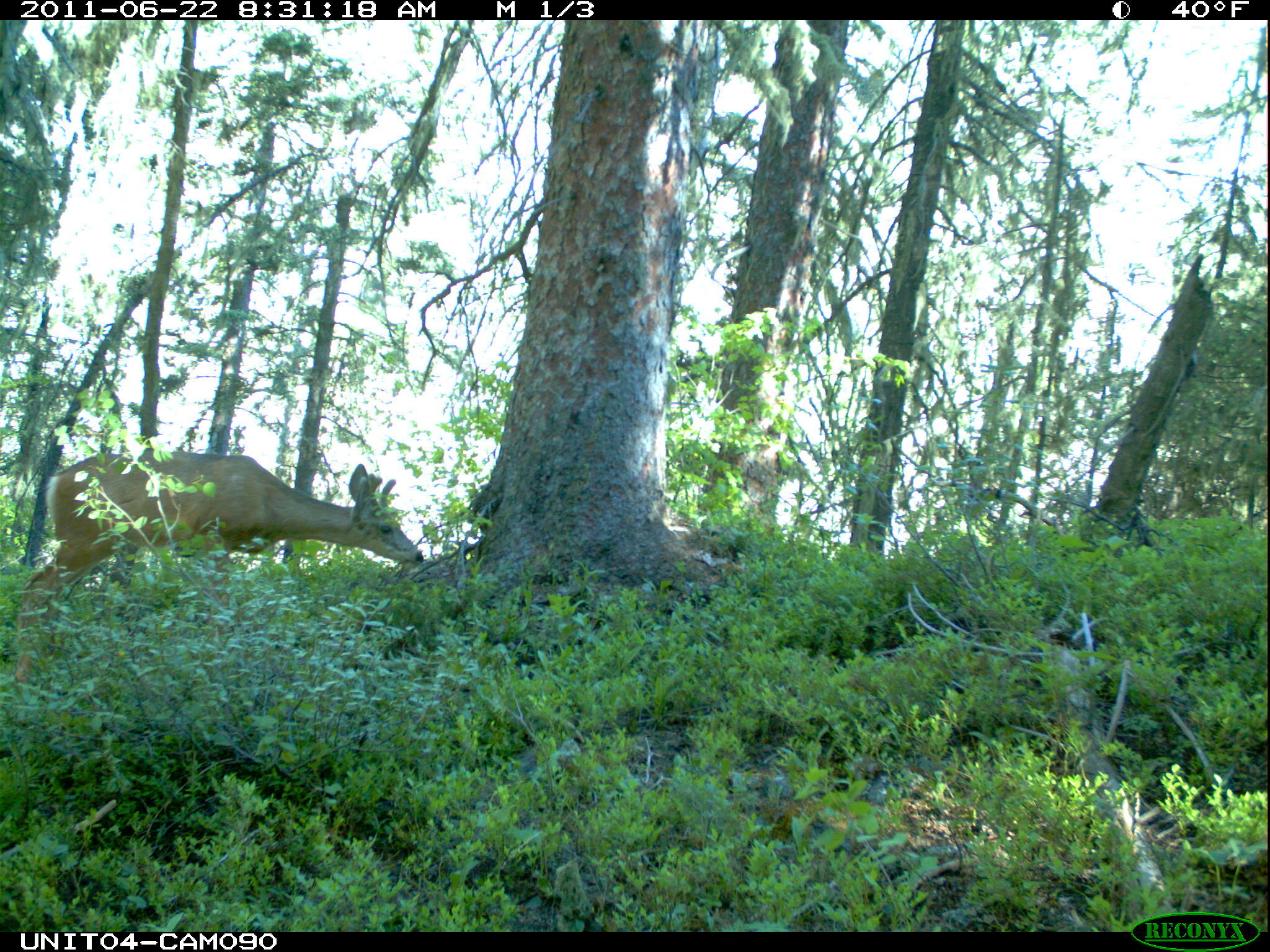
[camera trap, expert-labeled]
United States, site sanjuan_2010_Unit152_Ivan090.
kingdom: Animalia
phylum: Chordata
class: Mammalia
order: Artiodactyla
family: Cervidae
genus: Odocoileus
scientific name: Odocoileus hemionus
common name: mule deer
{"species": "Odocoileus hemionus (mule deer)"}